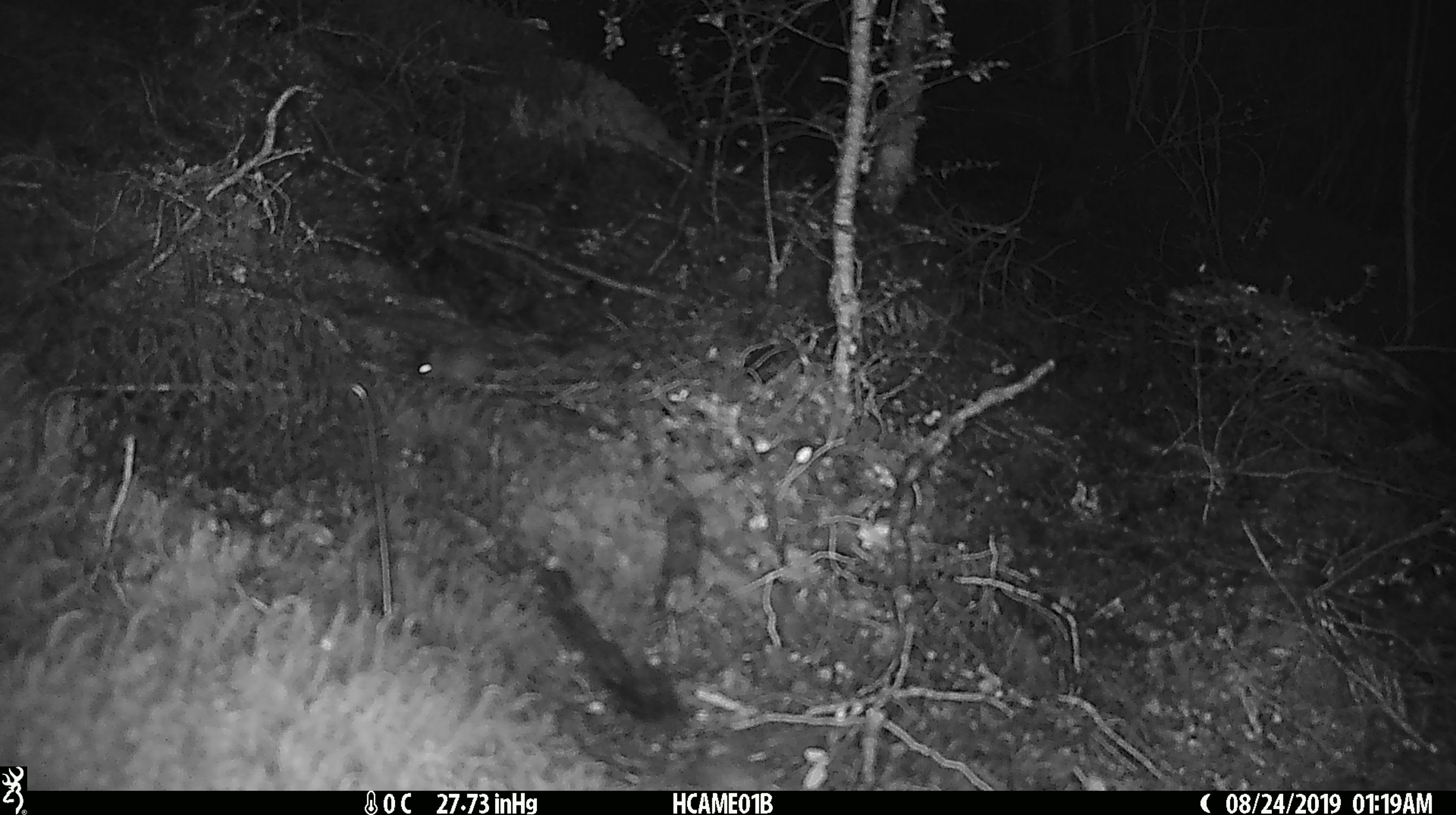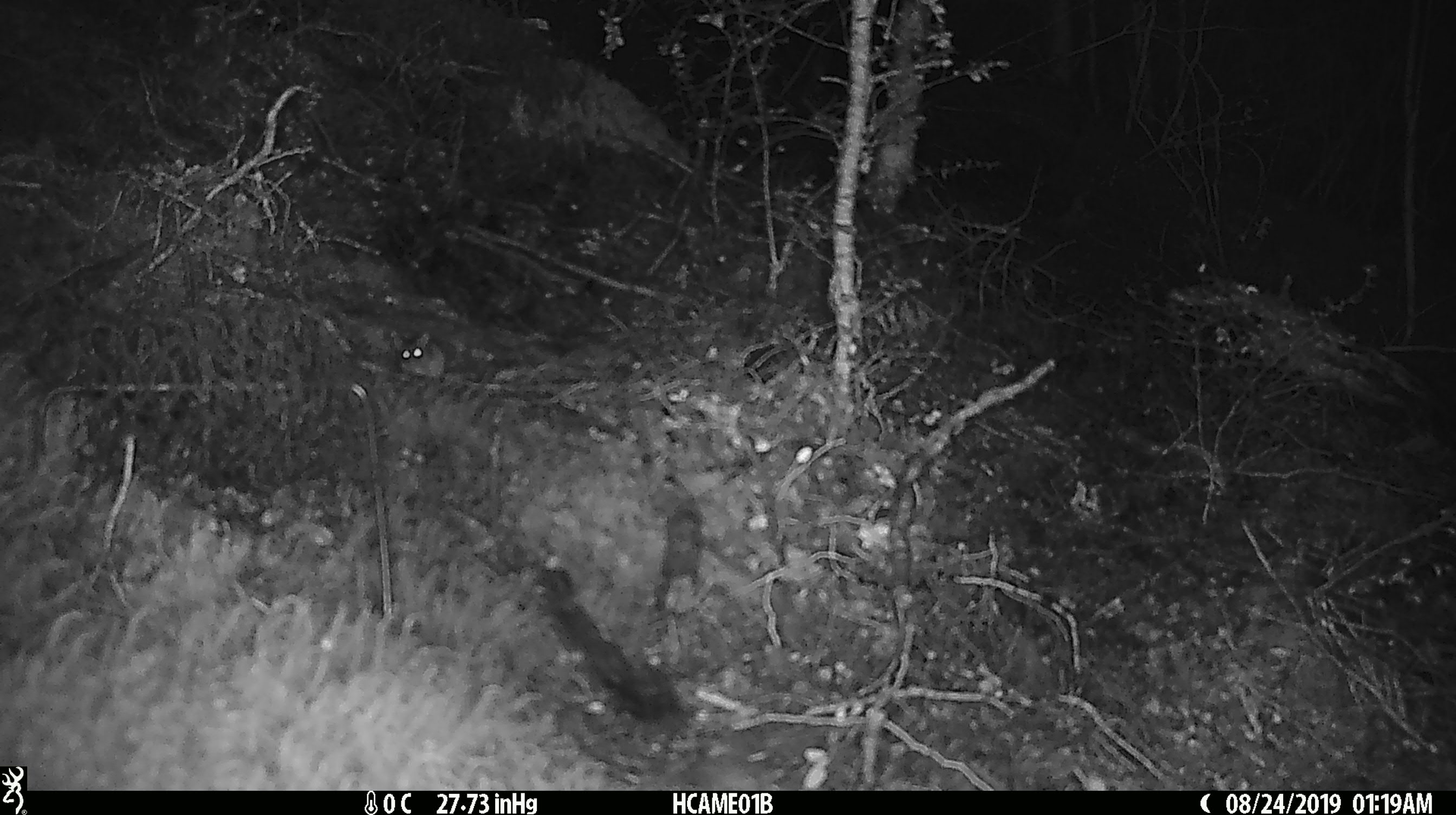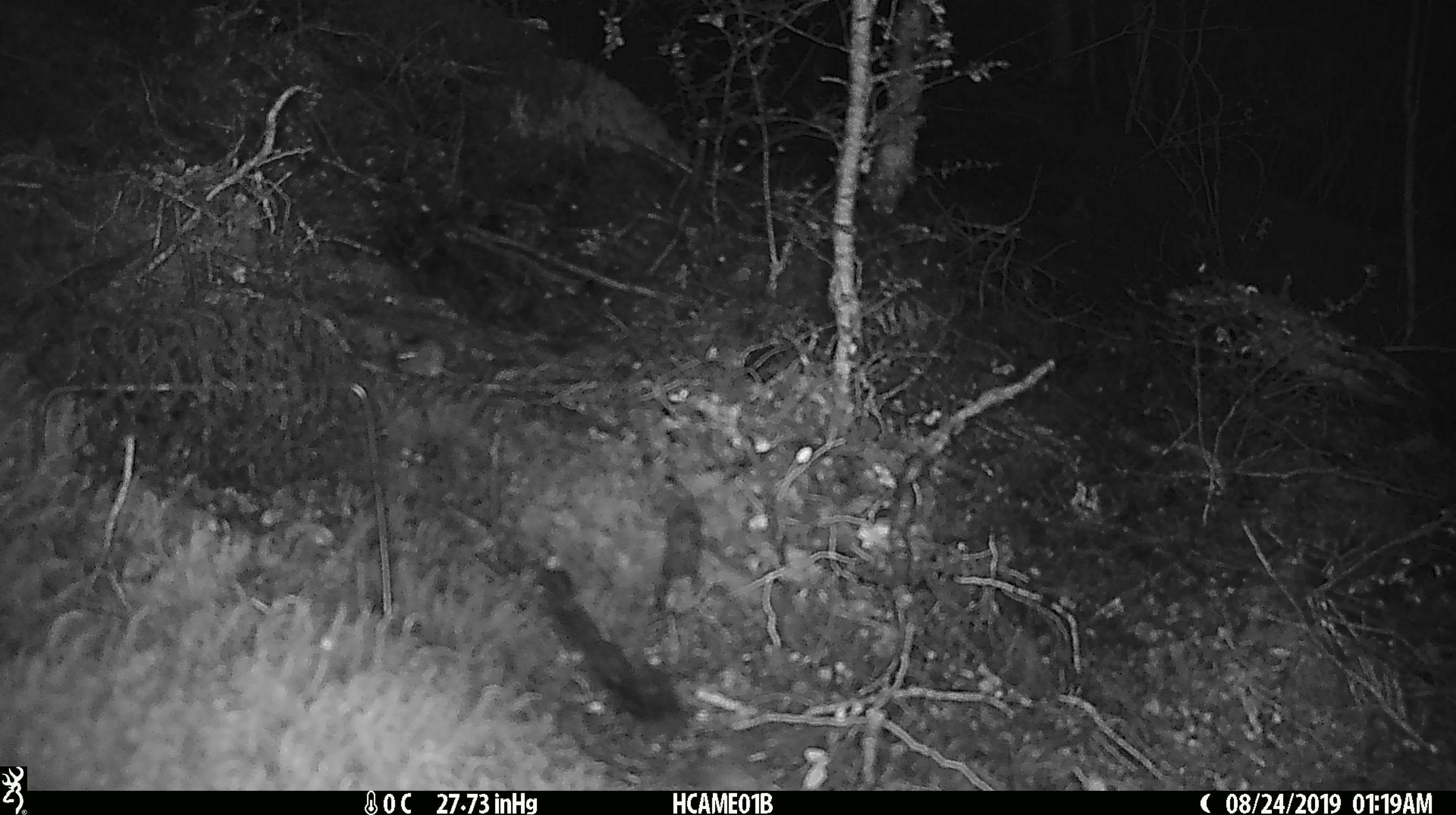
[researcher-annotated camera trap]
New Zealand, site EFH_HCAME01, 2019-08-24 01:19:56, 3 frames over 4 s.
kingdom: Animalia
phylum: Chordata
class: Mammalia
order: Rodentia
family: Muridae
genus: Mus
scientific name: Mus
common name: mouse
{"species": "mouse (Mus)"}